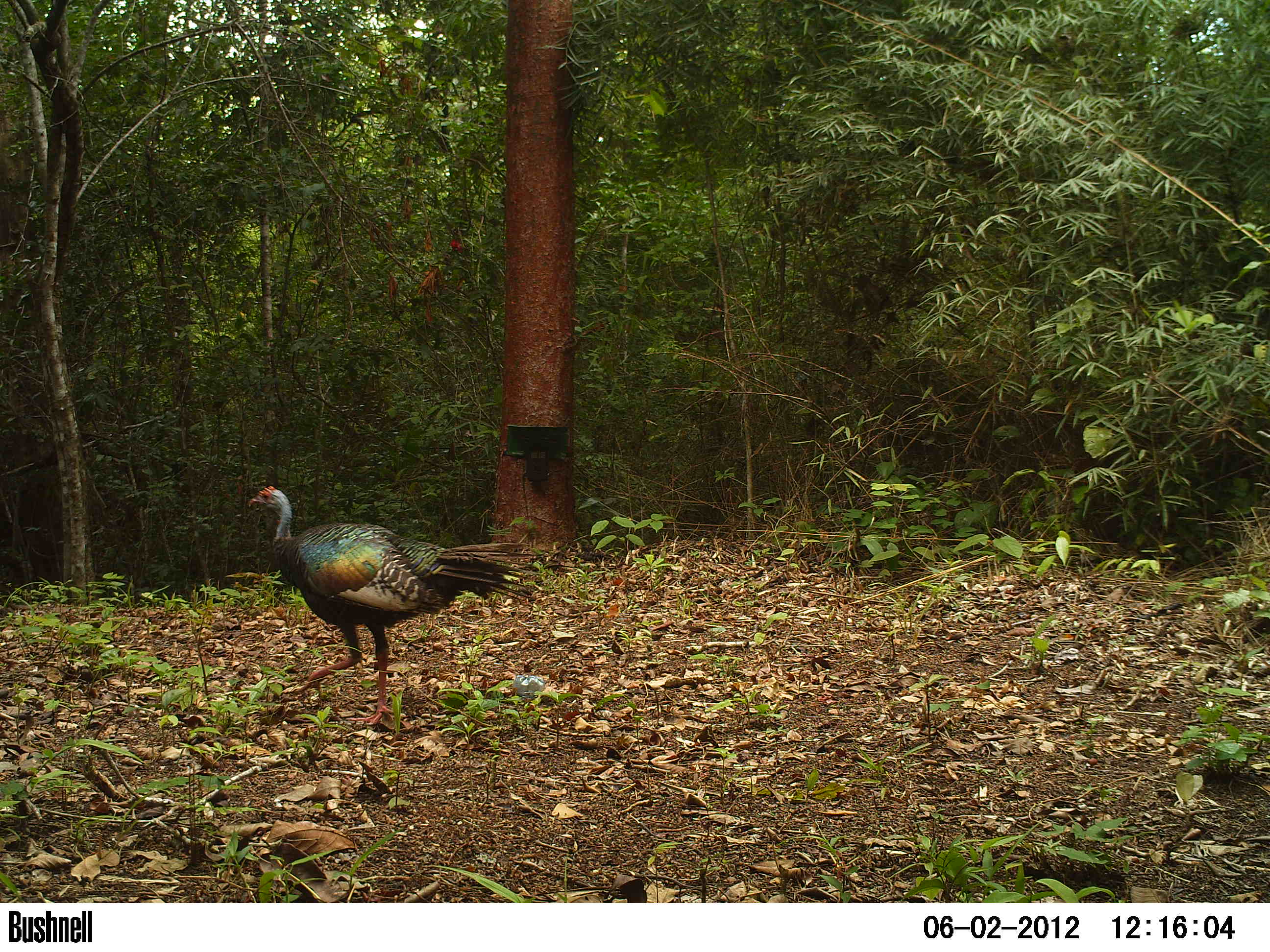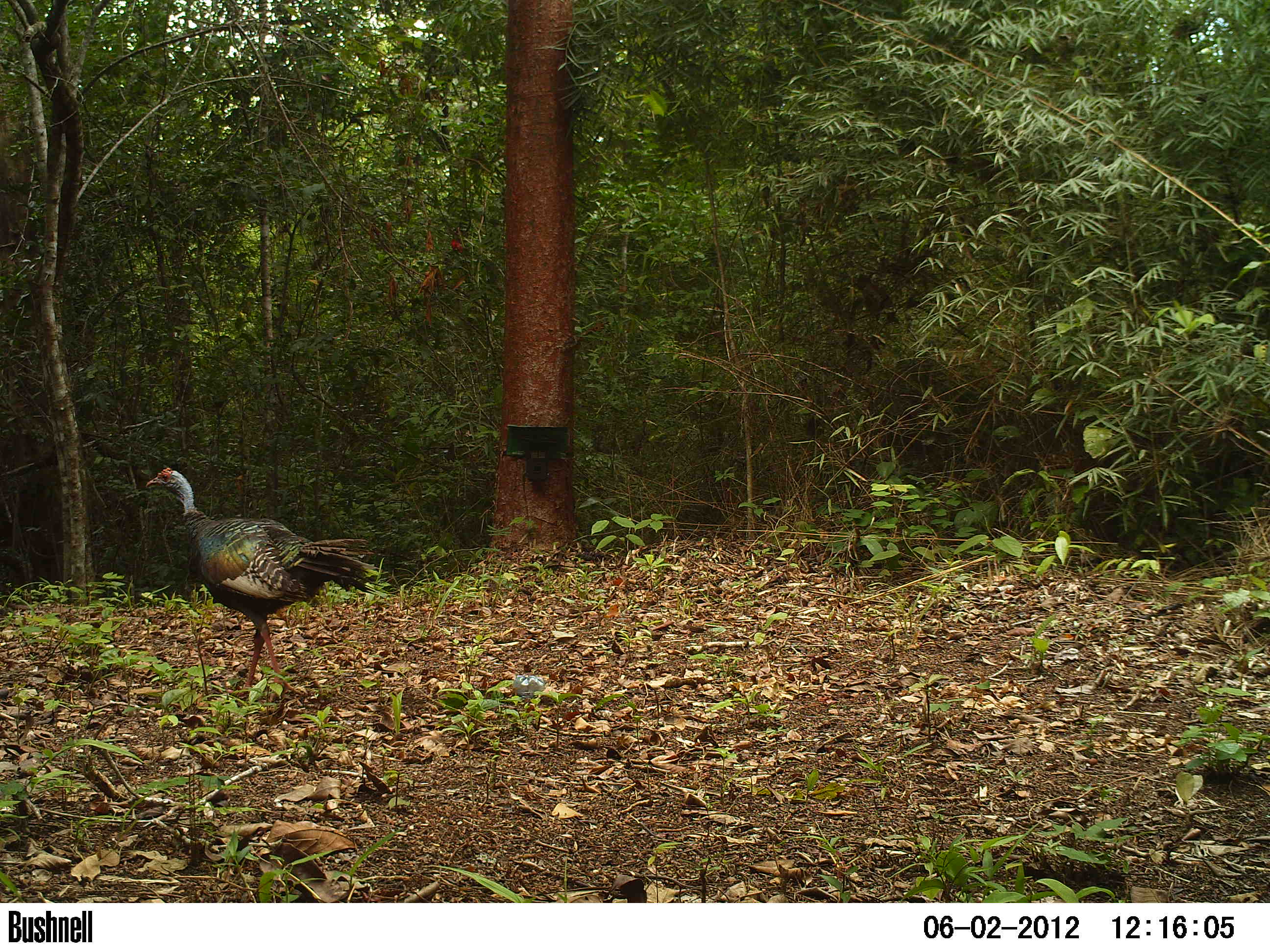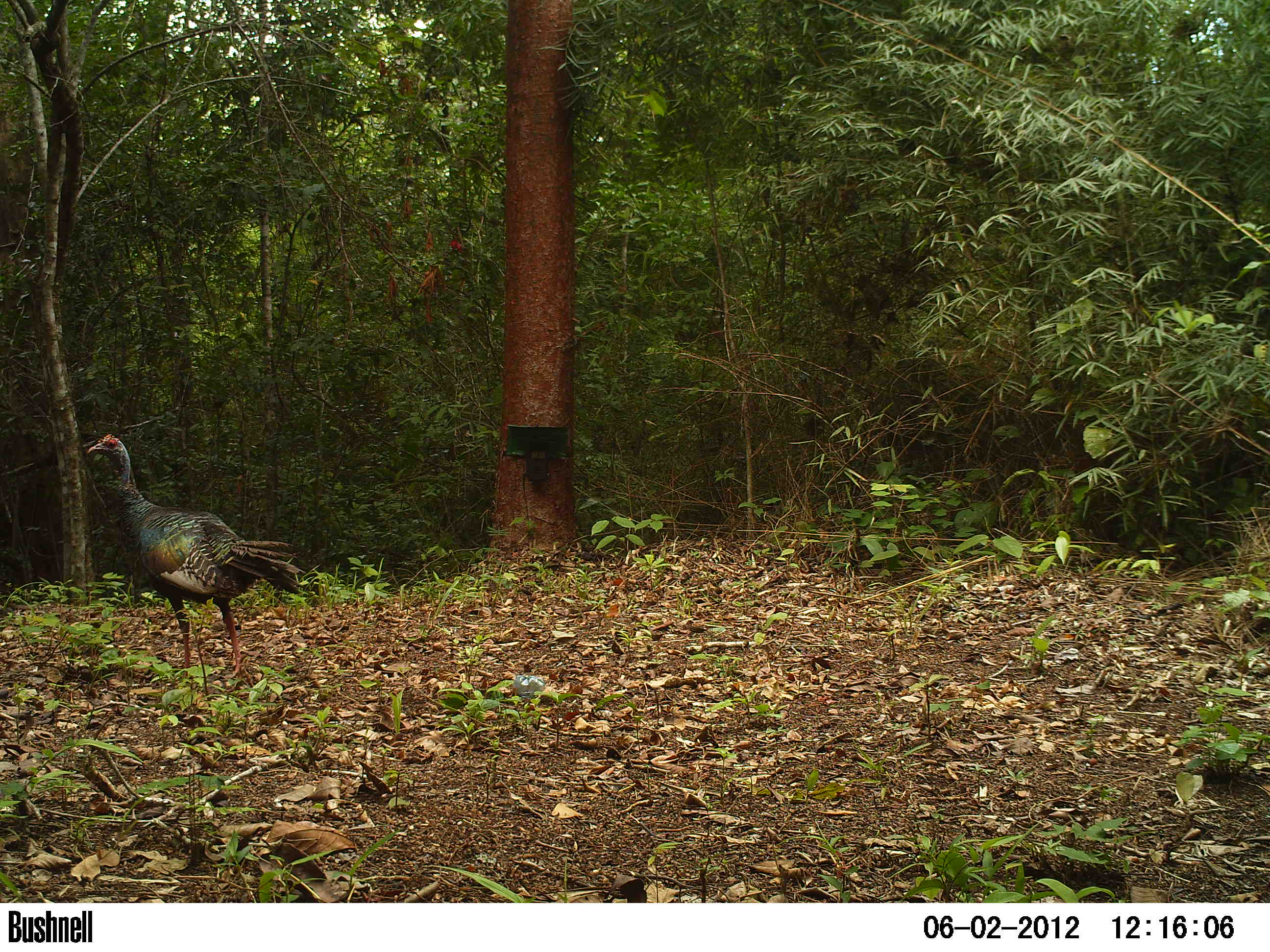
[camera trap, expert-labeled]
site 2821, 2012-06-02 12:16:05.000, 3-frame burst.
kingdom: Animalia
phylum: Chordata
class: Aves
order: Galliformes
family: Phasianidae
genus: Meleagris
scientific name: Meleagris ocellata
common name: ocellated turkey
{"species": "Meleagris ocellata (ocellated turkey)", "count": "2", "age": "adult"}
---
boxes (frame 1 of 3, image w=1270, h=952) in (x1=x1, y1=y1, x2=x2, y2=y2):
meleagris ocellata: (x1=246, y1=484, x2=542, y2=726)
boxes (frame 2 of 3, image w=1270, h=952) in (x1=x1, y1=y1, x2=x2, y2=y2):
meleagris ocellata: (x1=145, y1=465, x2=383, y2=702)